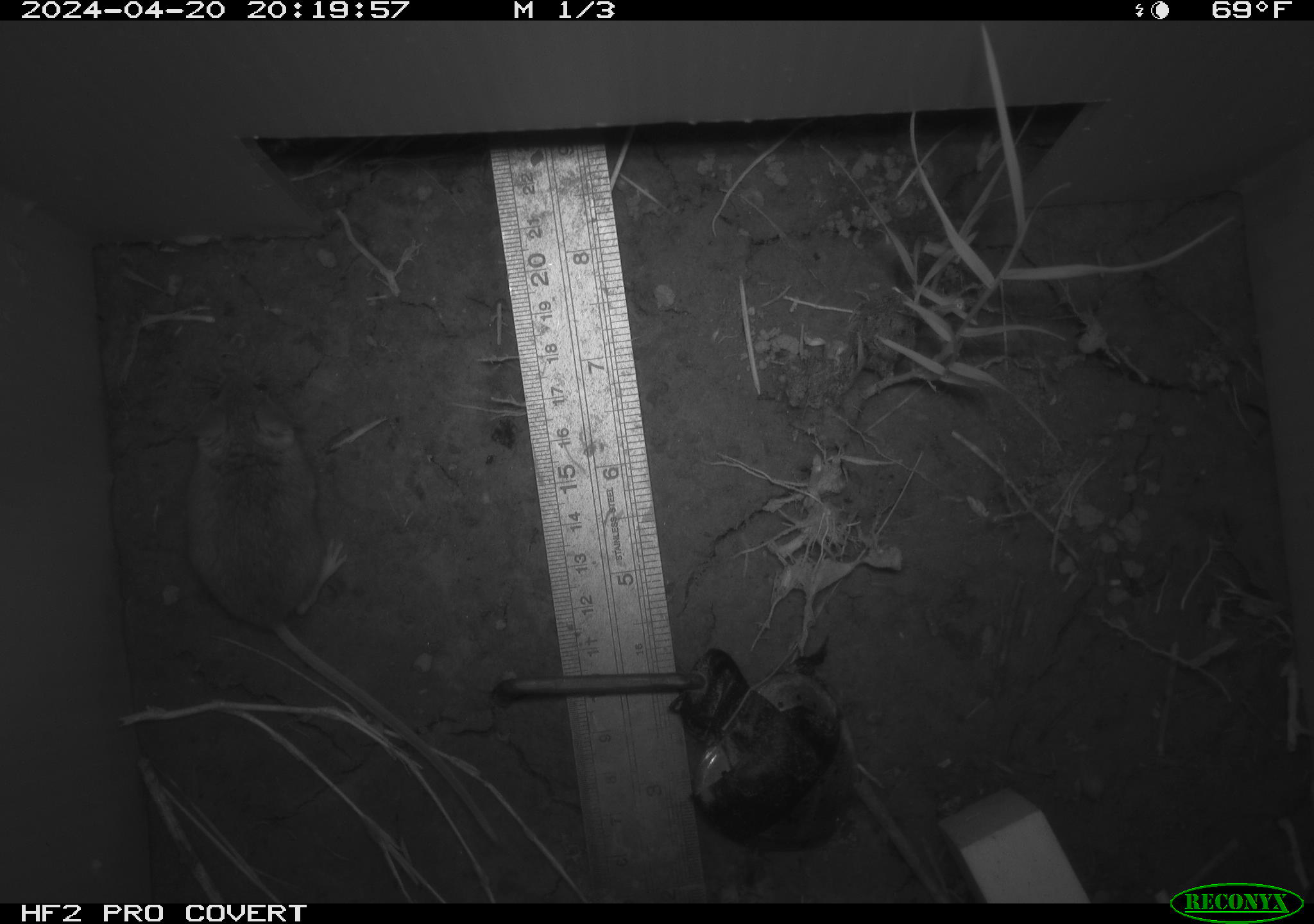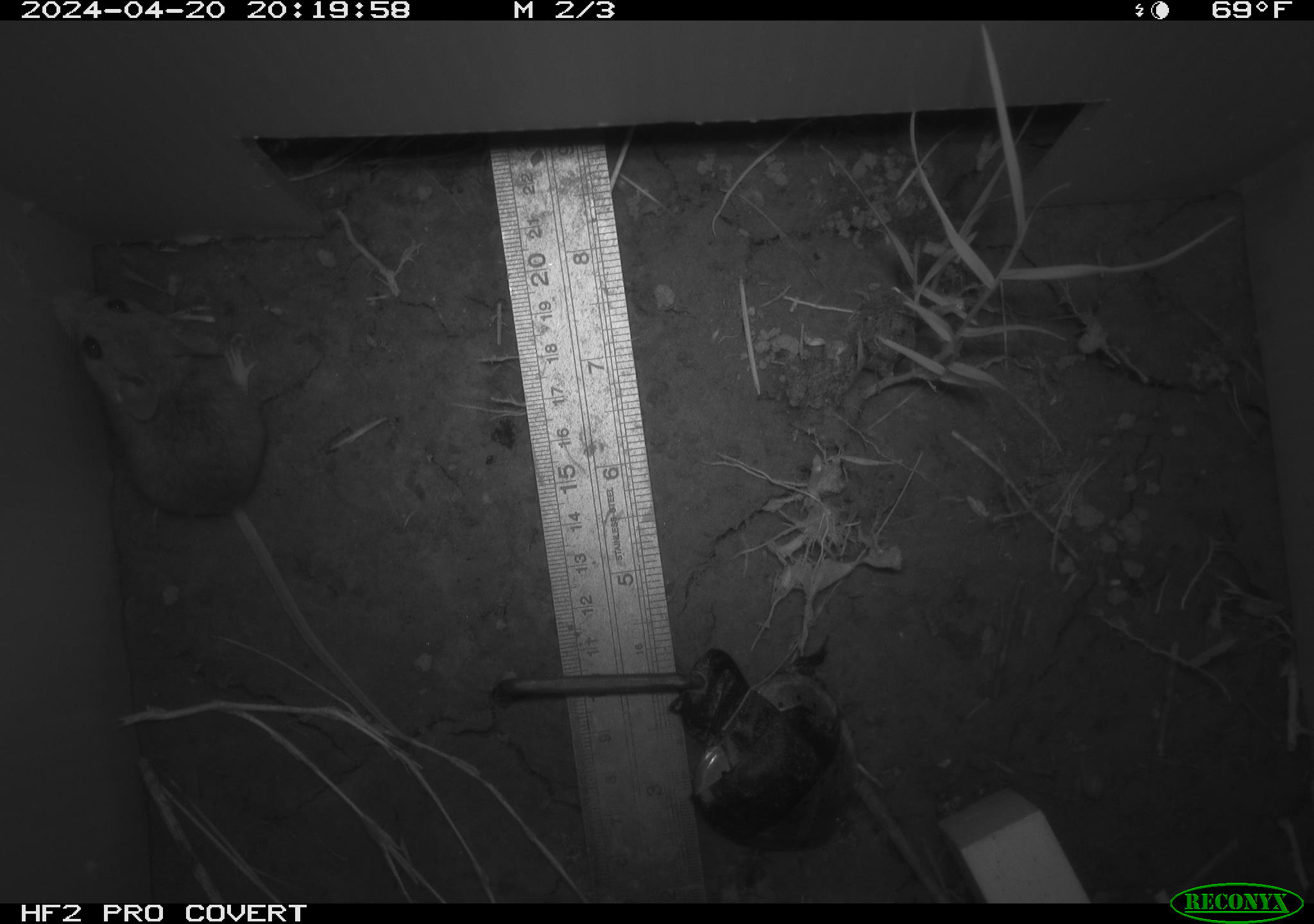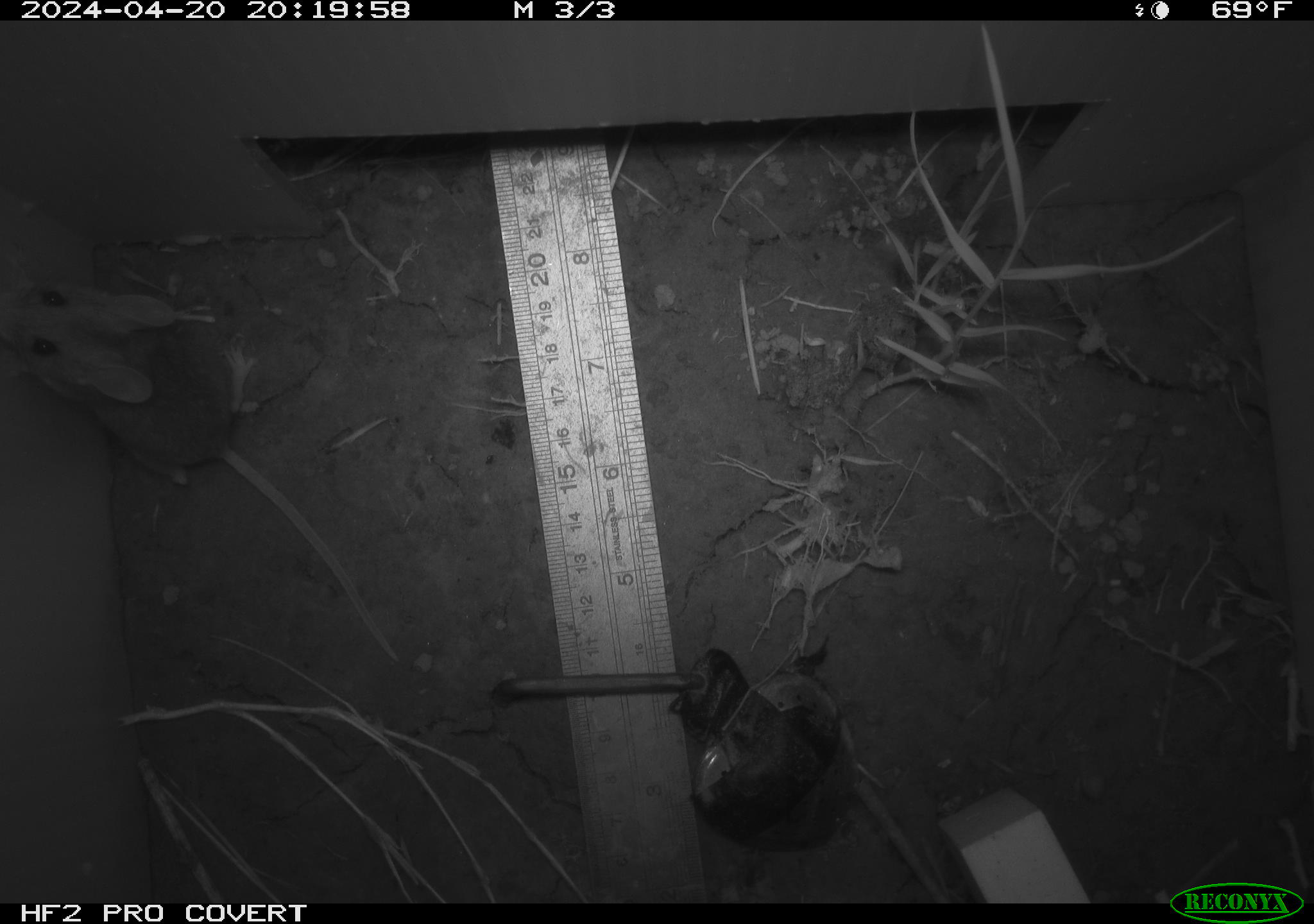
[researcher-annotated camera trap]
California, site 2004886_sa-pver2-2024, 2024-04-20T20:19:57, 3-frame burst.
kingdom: Animalia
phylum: Chordata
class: Mammalia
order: Rodentia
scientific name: Rodentia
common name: mouse species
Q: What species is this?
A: Mouse species (Rodentia).